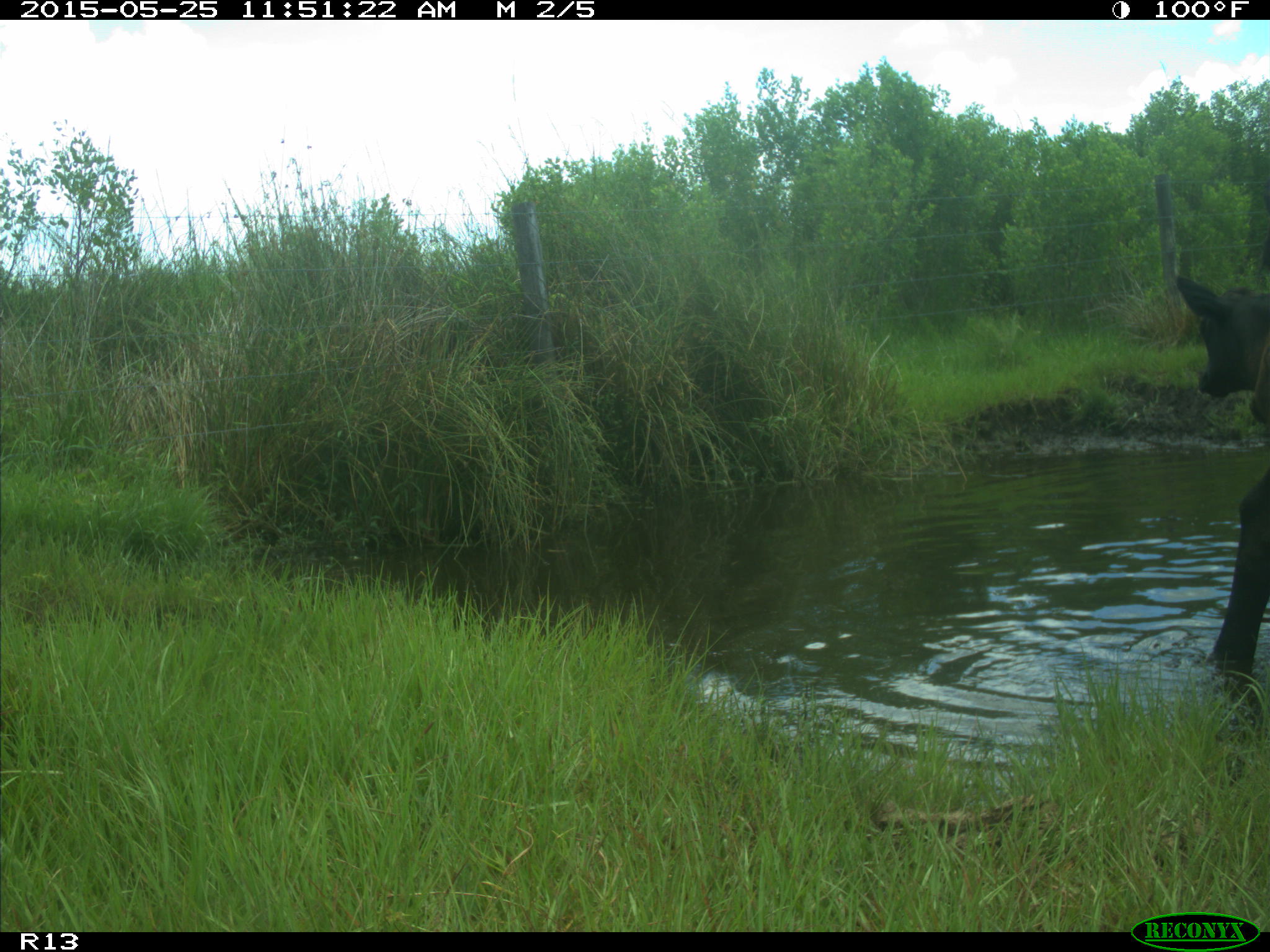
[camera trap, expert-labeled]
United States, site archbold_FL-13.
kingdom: Animalia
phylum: Chordata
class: Mammalia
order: Artiodactyla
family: Bovidae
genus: Bos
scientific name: Bos taurus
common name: domestic cow